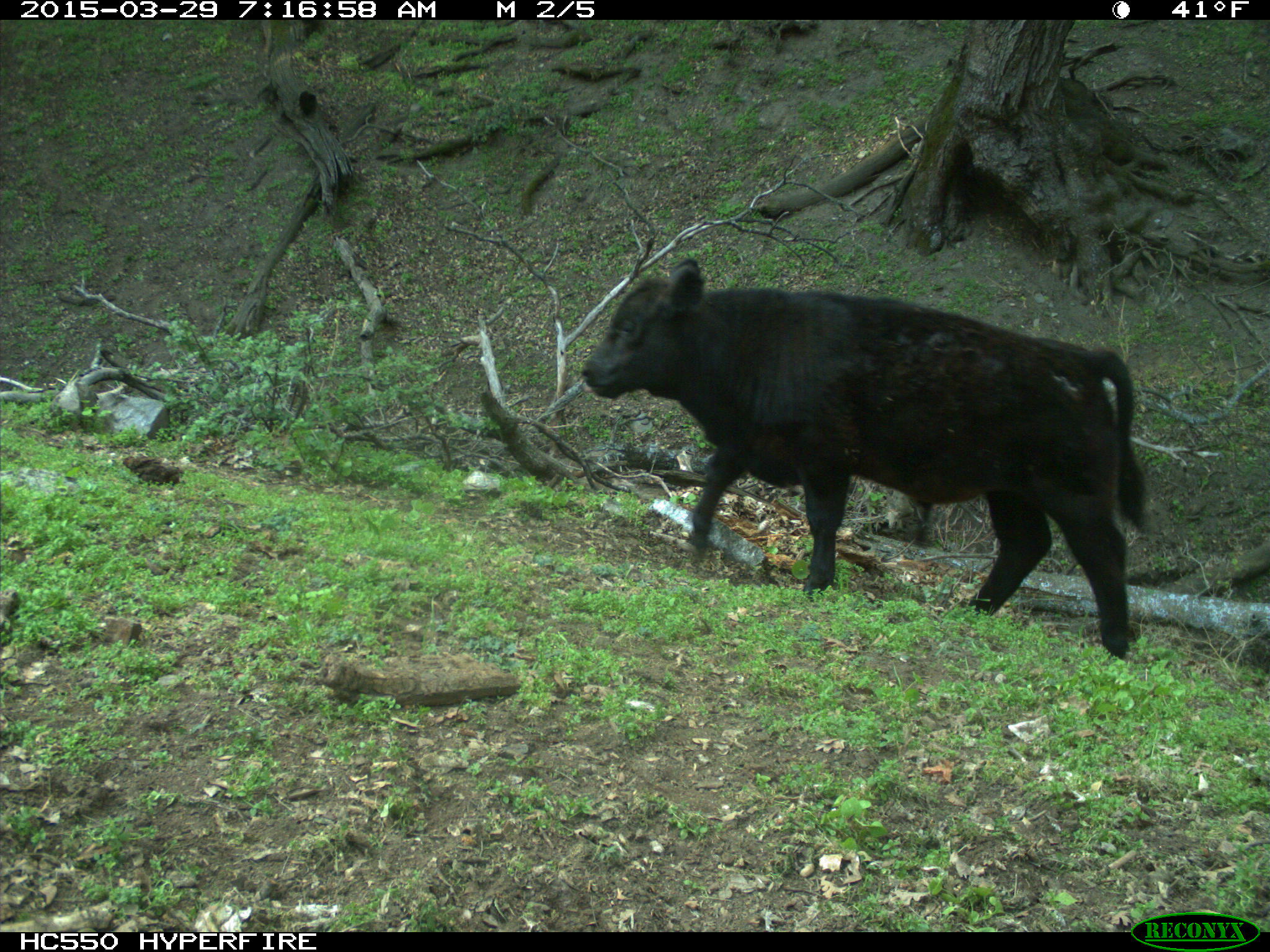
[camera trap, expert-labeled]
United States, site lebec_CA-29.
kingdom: Animalia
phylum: Chordata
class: Mammalia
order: Artiodactyla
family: Bovidae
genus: Bos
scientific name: Bos taurus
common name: domestic cow